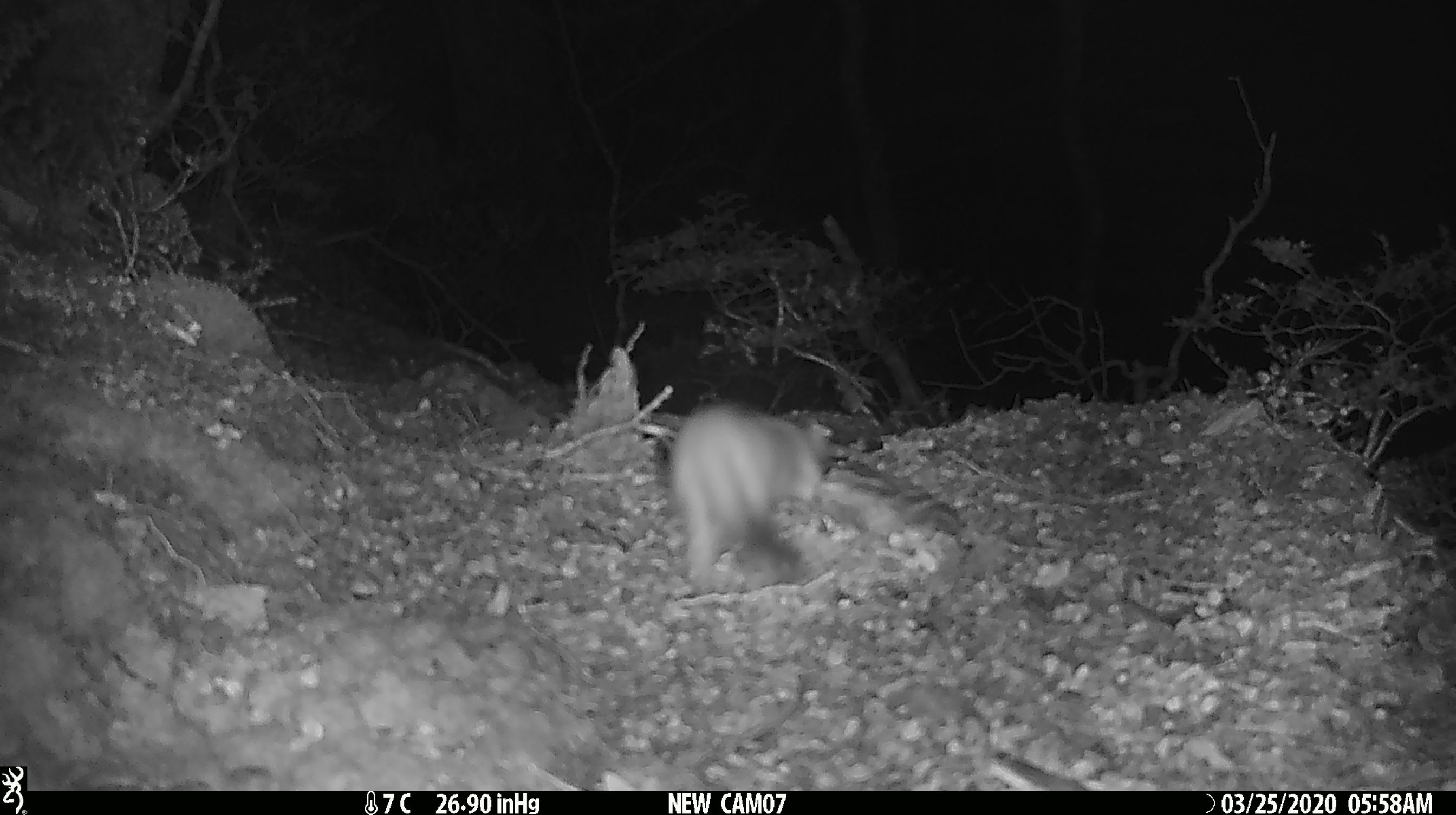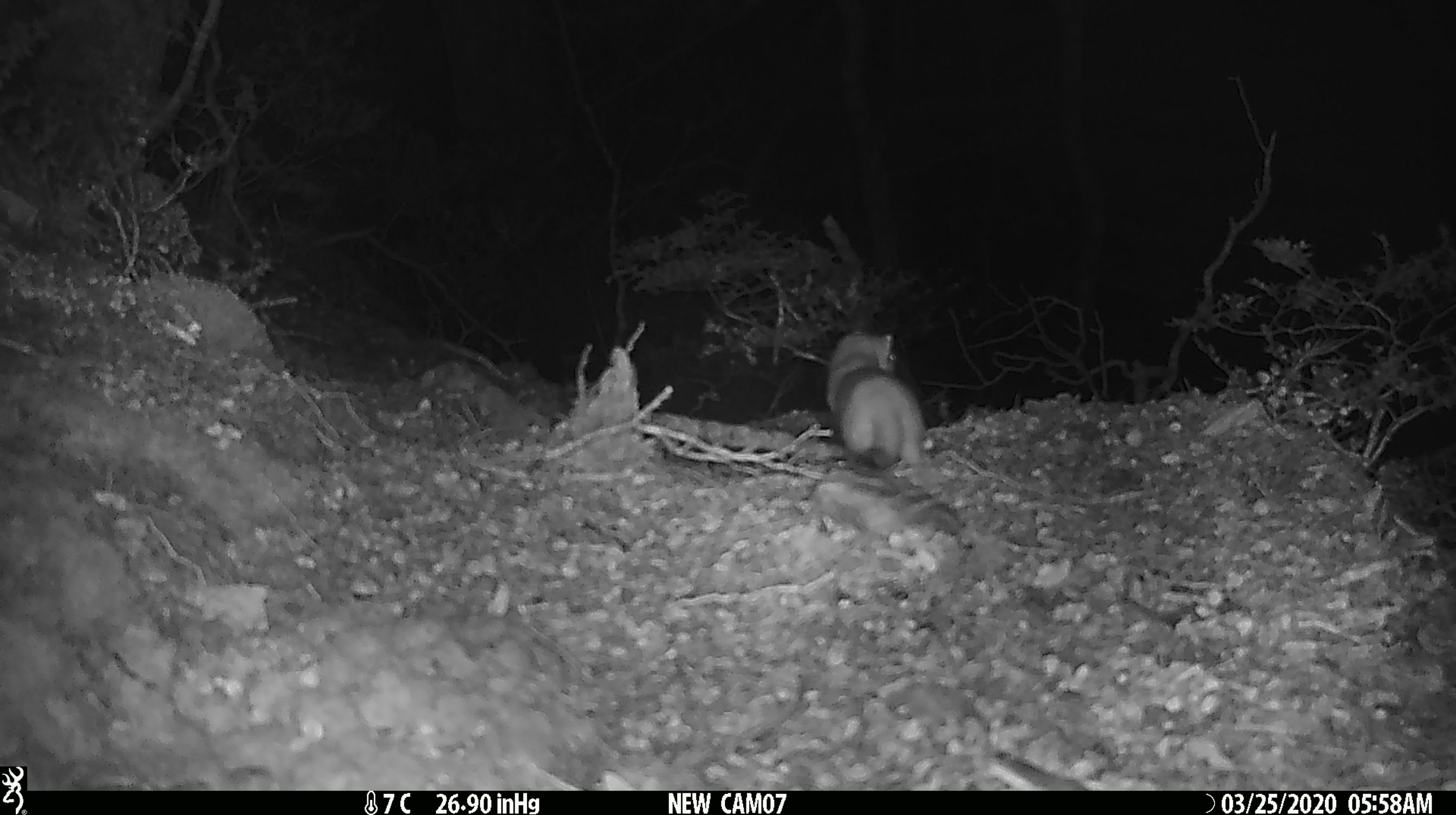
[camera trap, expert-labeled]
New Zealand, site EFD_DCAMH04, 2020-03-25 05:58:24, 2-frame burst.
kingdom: Animalia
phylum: Chordata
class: Mammalia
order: Carnivora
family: Mustelidae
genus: Mustela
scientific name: Mustela erminea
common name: stoat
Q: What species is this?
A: Stoat (Mustela erminea).